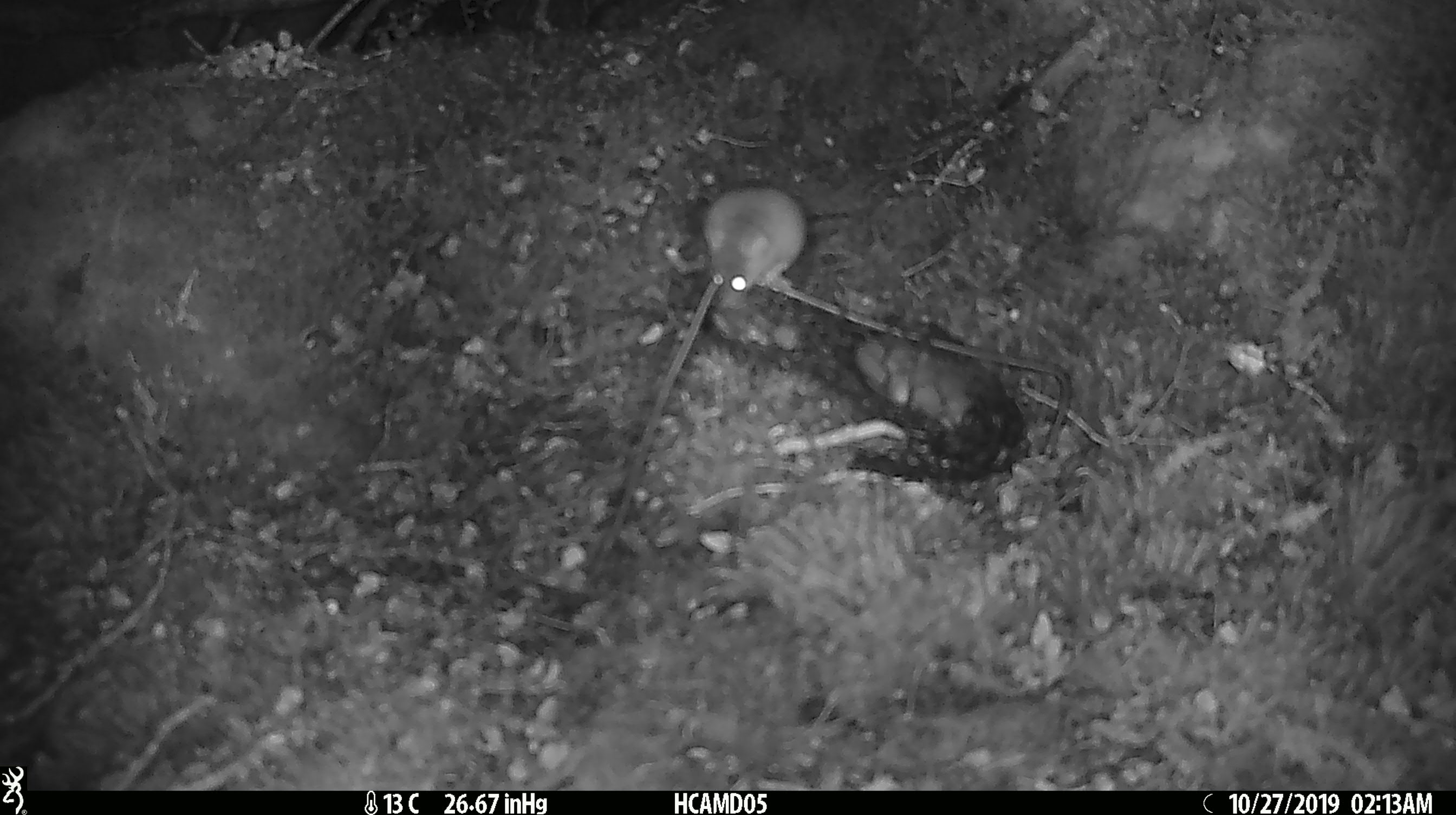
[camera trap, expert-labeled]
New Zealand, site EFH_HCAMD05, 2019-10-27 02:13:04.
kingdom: Animalia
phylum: Chordata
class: Mammalia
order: Rodentia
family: Muridae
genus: Mus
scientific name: Mus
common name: mouse